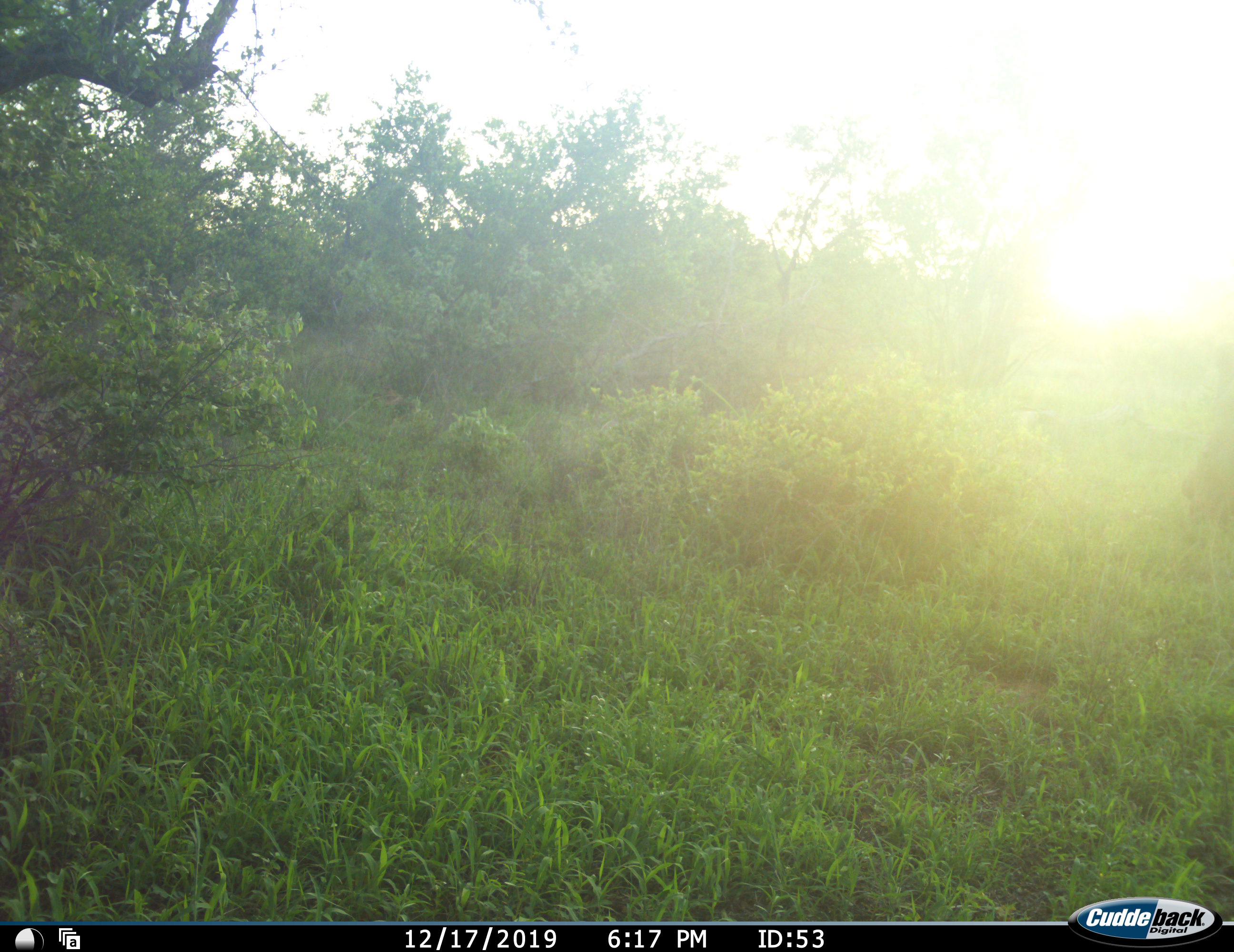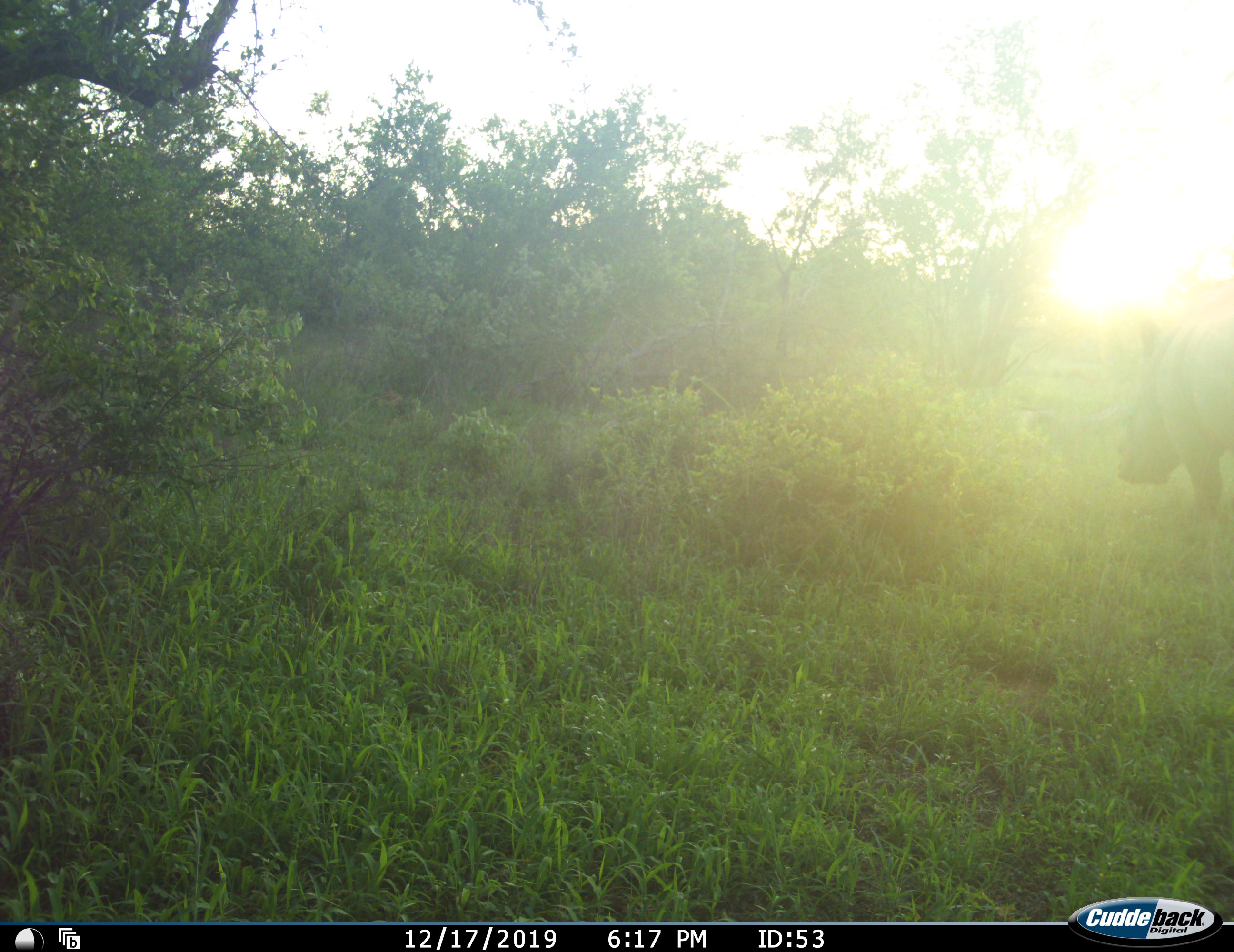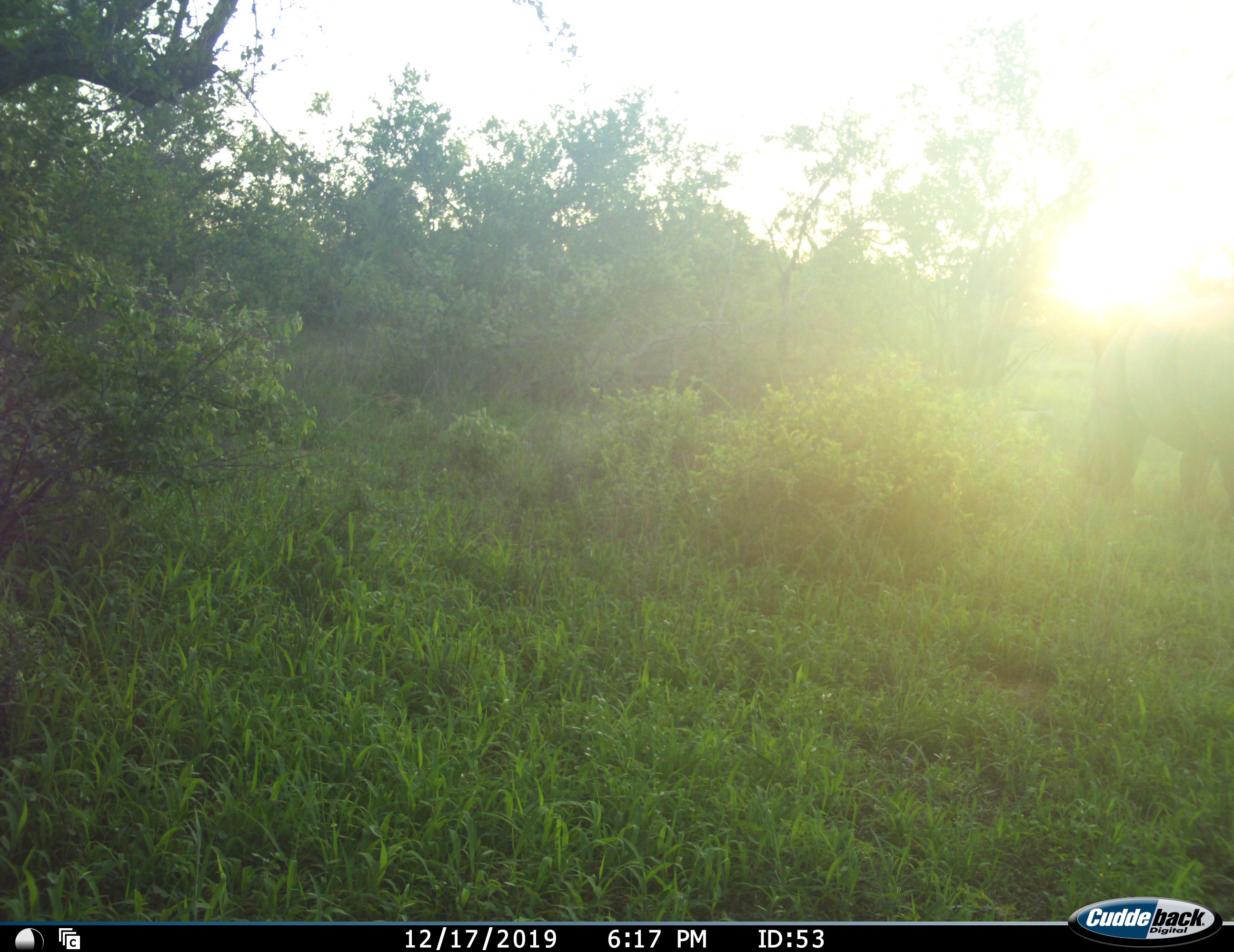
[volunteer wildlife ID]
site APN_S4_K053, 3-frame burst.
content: unidentified animal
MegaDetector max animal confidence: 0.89